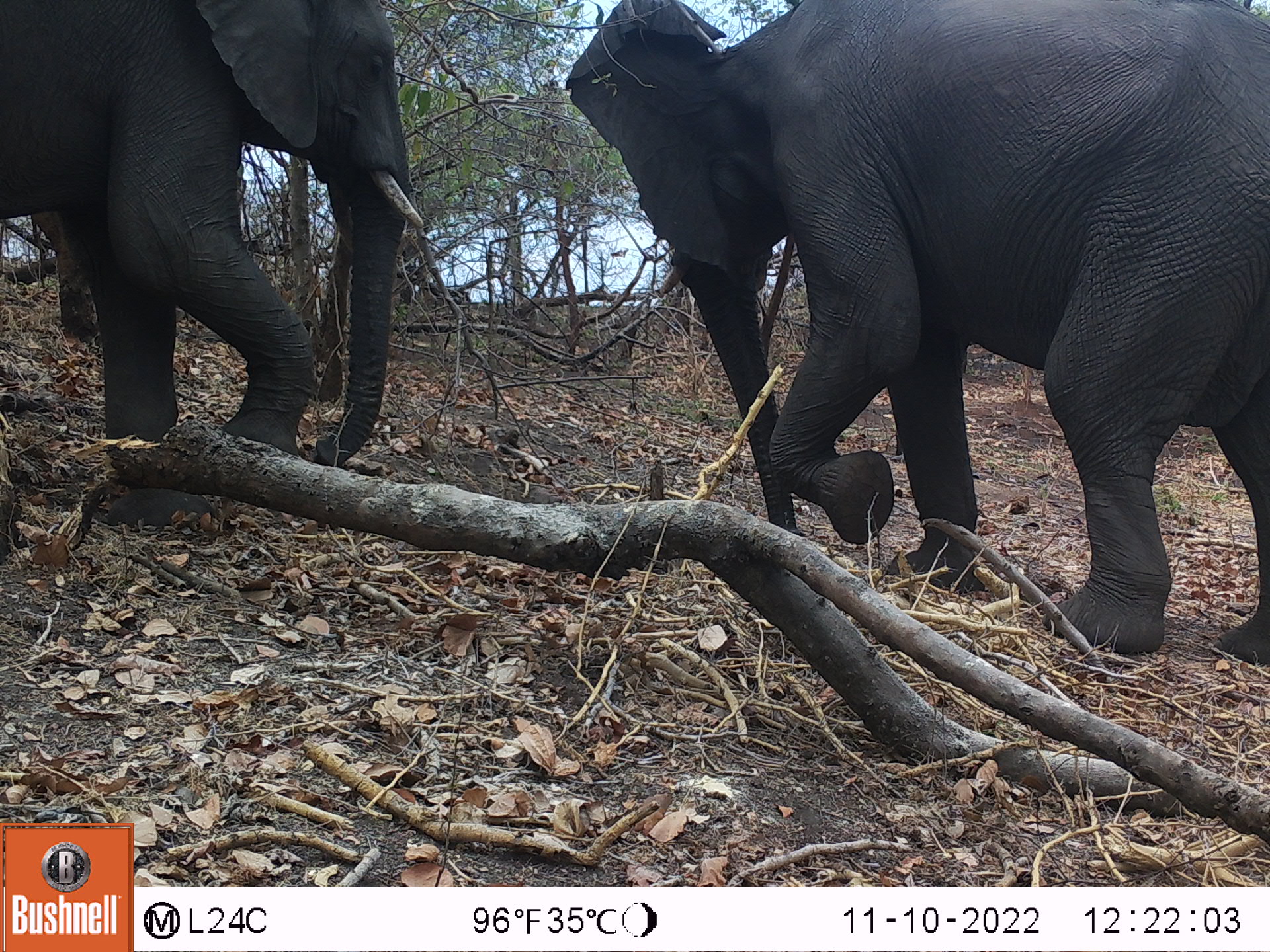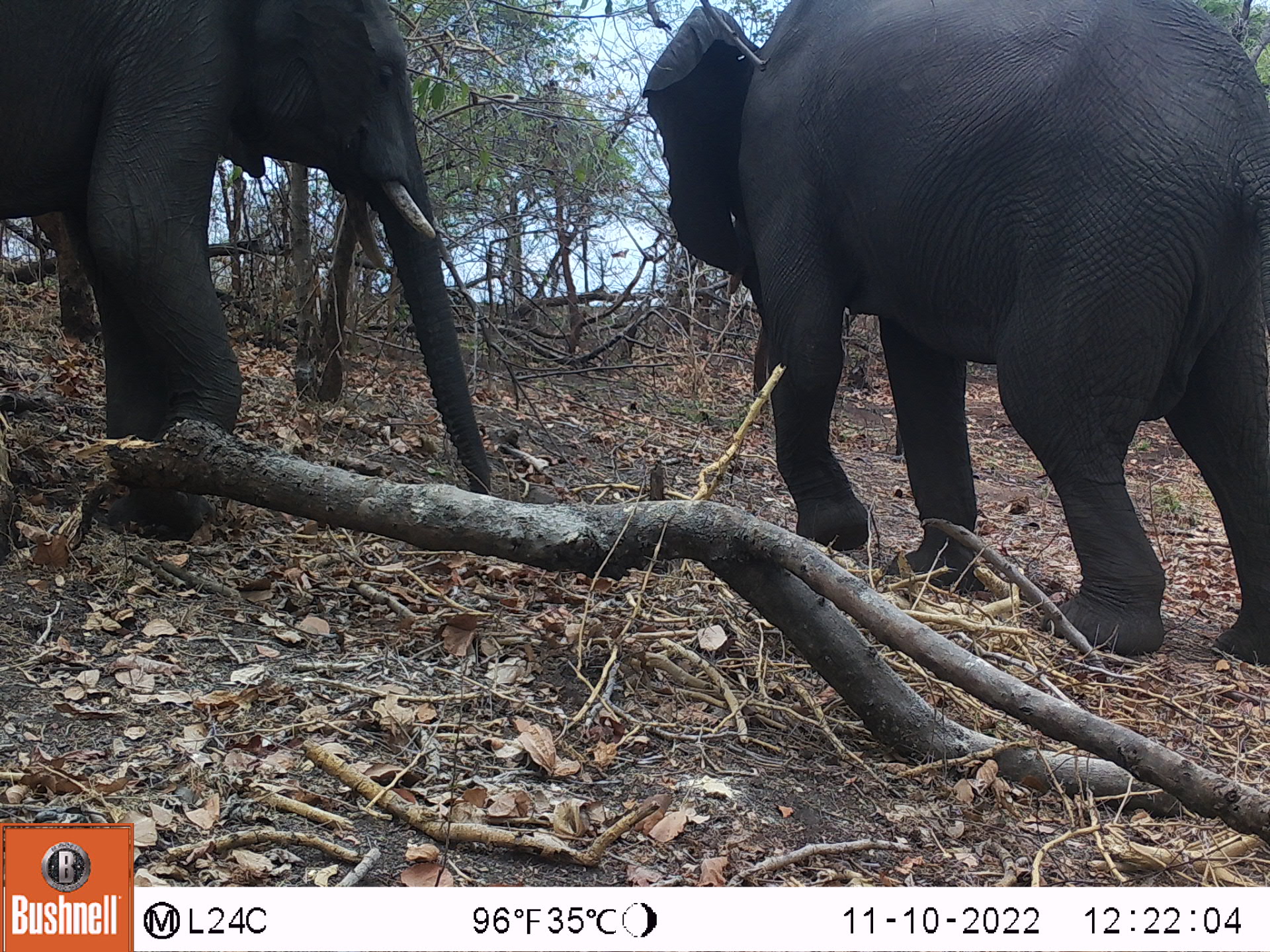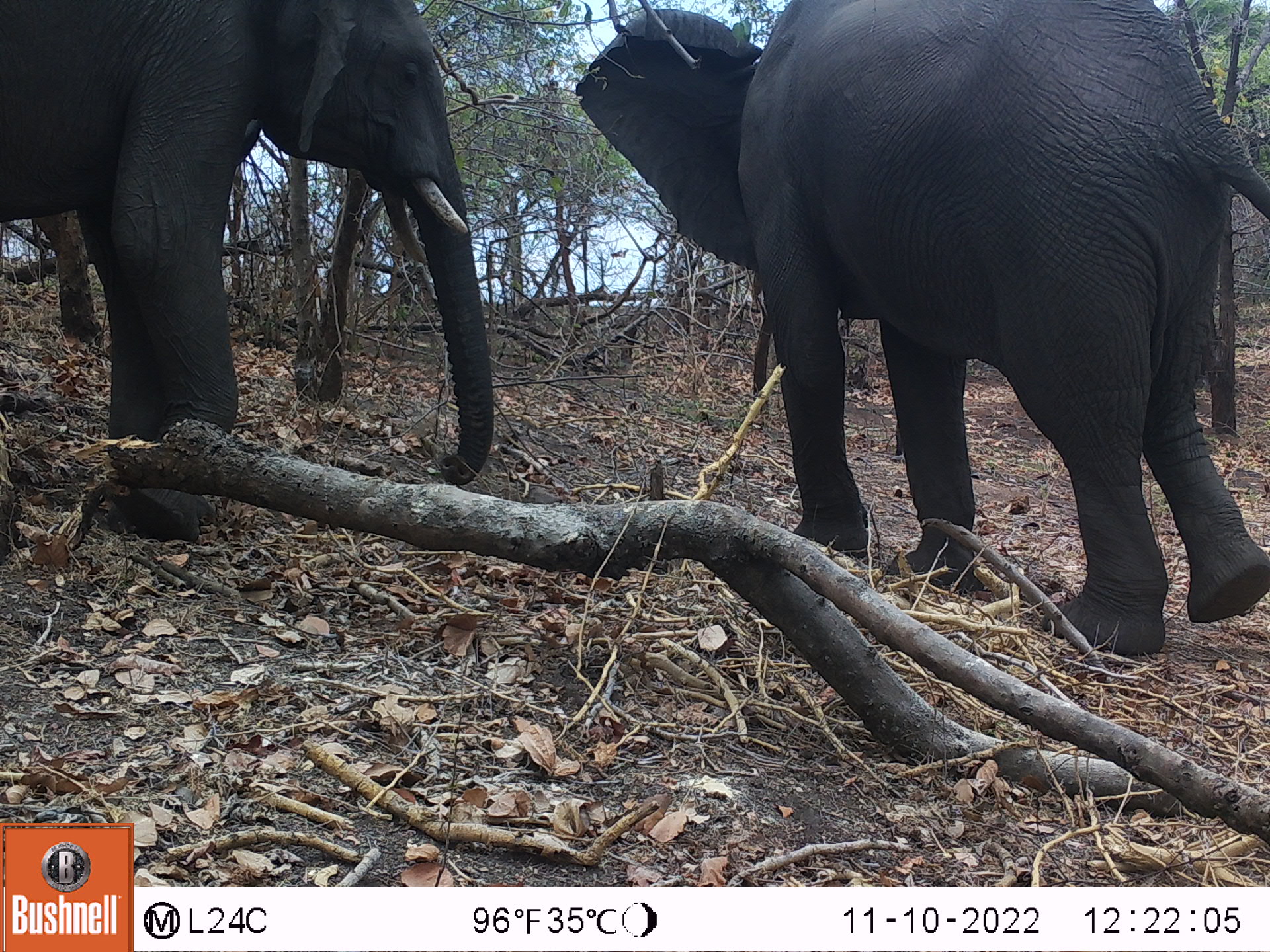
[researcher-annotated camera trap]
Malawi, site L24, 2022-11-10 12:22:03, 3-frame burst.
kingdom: Animalia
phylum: Chordata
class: Mammalia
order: Proboscidea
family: Elephantidae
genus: Loxodonta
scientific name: Loxodonta africana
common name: african savanna elephant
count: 2